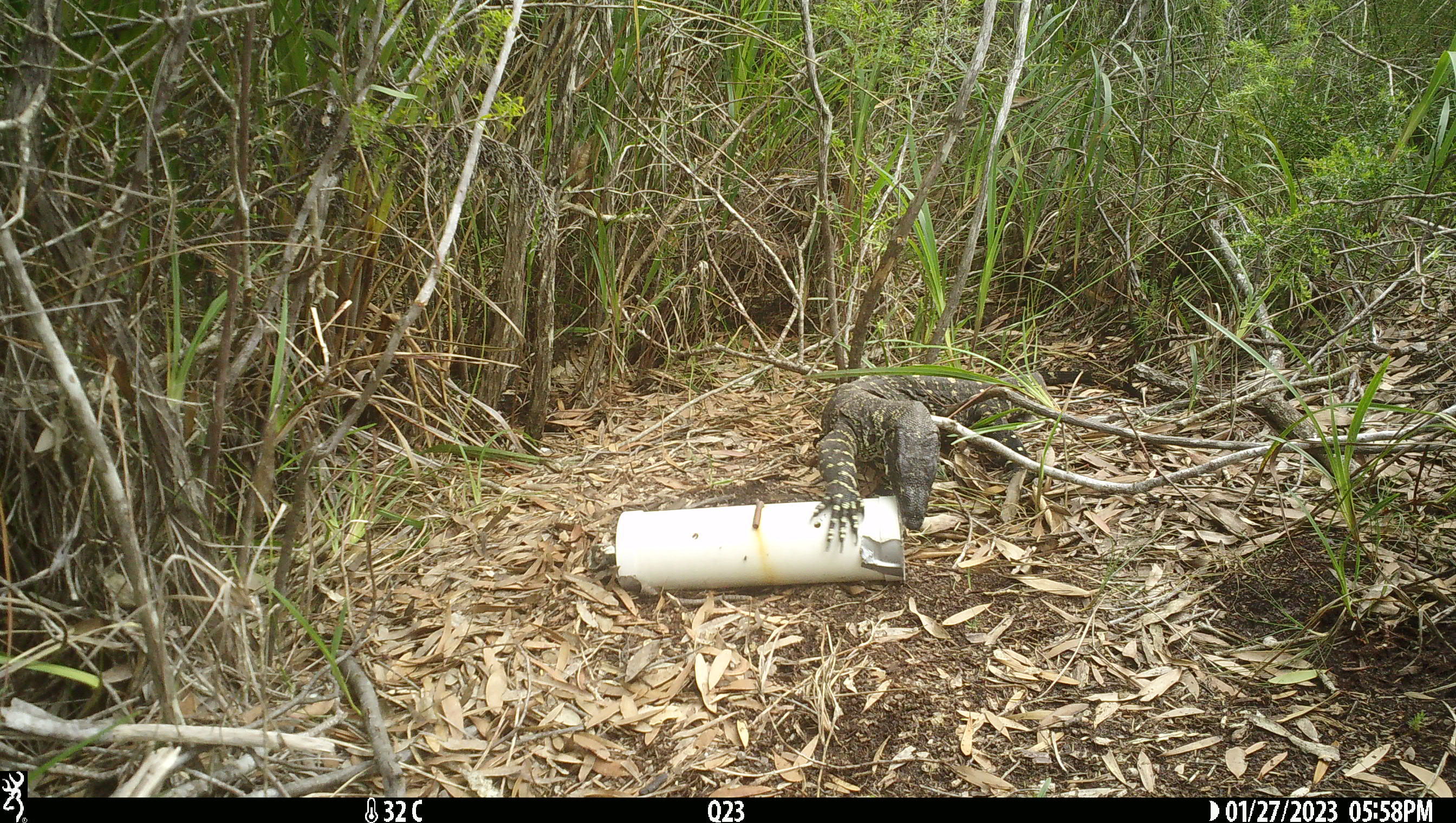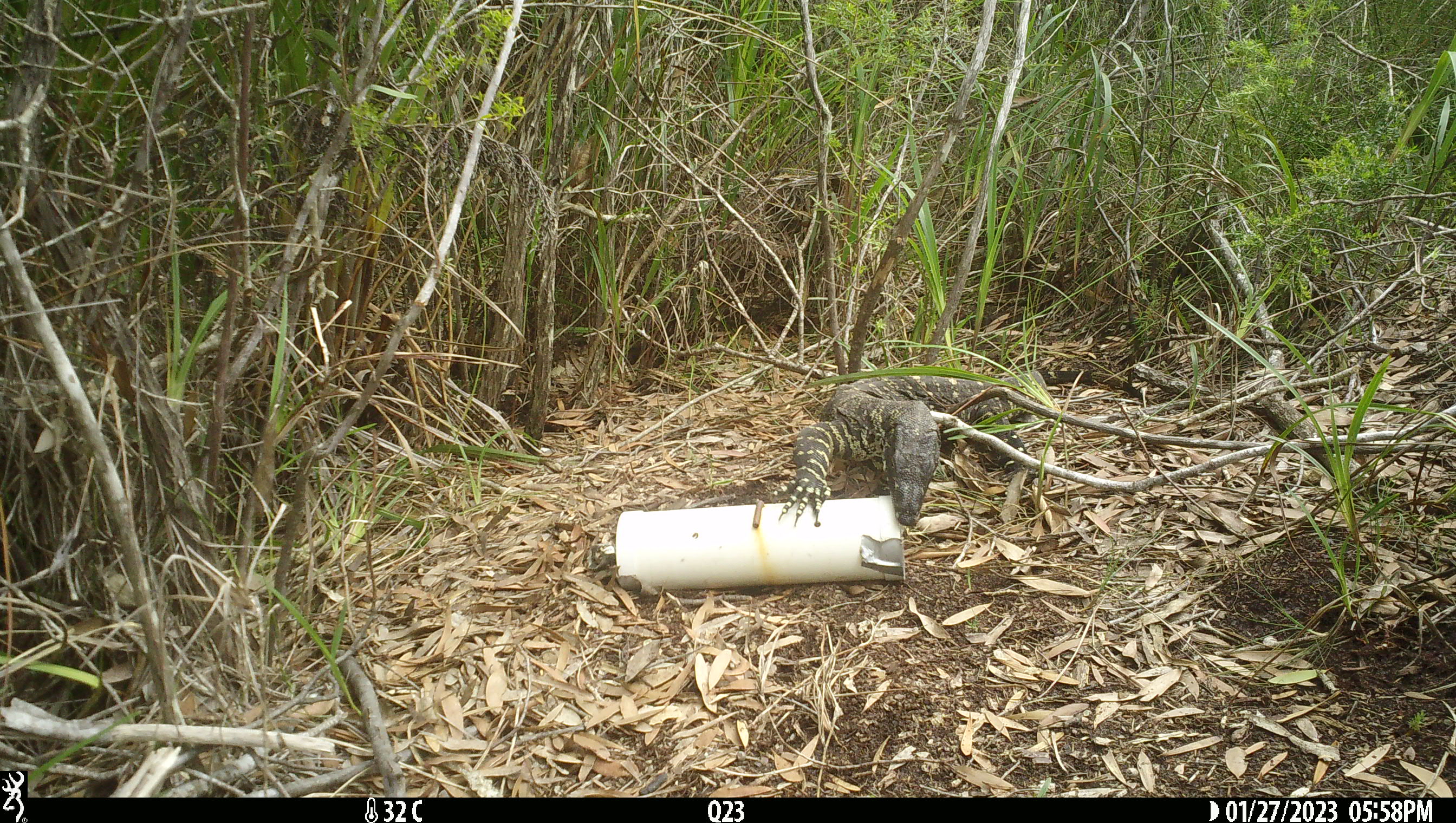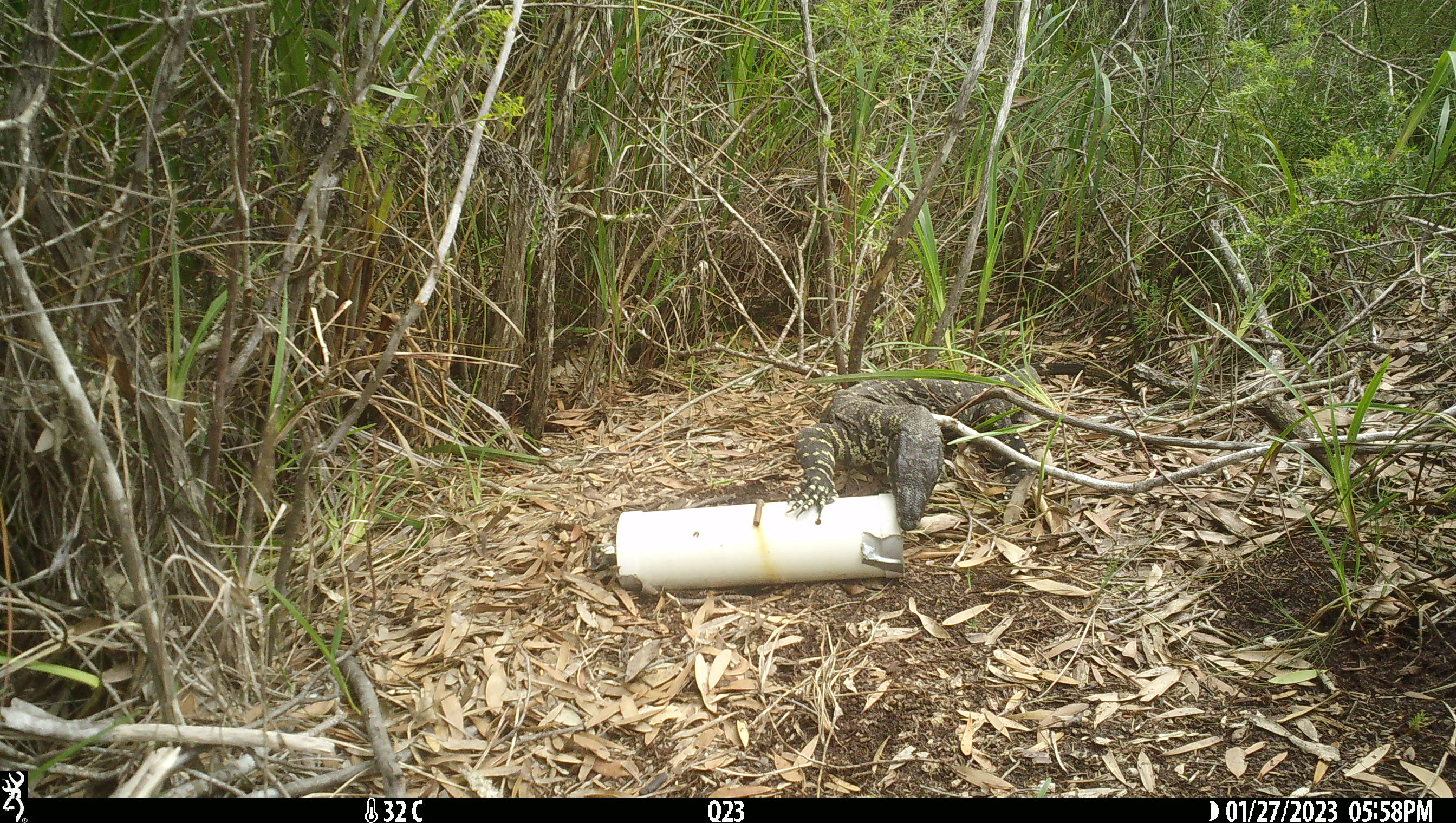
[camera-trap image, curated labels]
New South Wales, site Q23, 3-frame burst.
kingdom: Animalia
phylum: Chordata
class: Reptilia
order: Squamata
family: Varanidae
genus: Varanus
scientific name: Varanus varius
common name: lace monitor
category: goanna